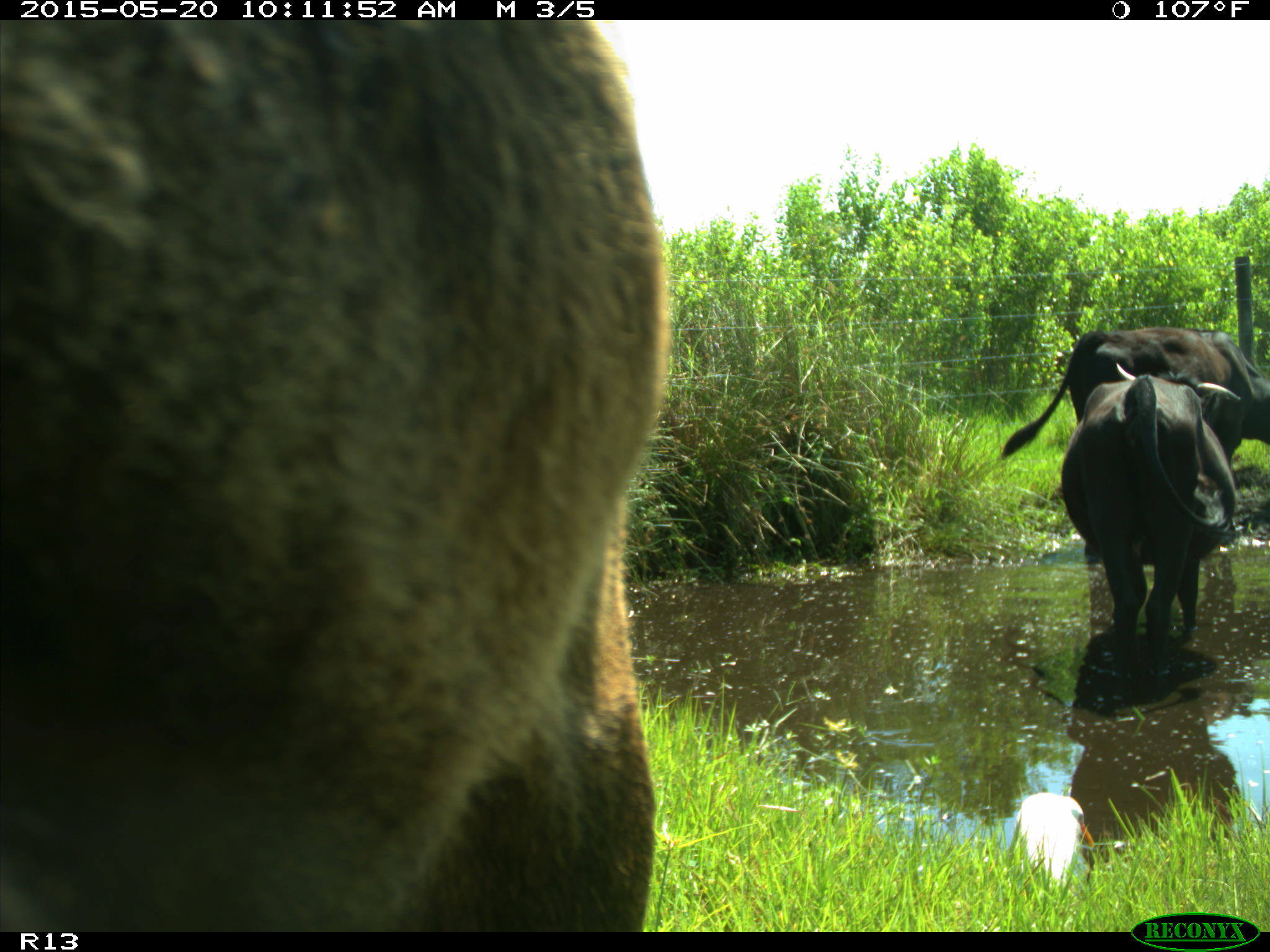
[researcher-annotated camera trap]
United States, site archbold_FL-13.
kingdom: Animalia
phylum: Chordata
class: Mammalia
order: Artiodactyla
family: Bovidae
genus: Bos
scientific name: Bos taurus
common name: domestic cow